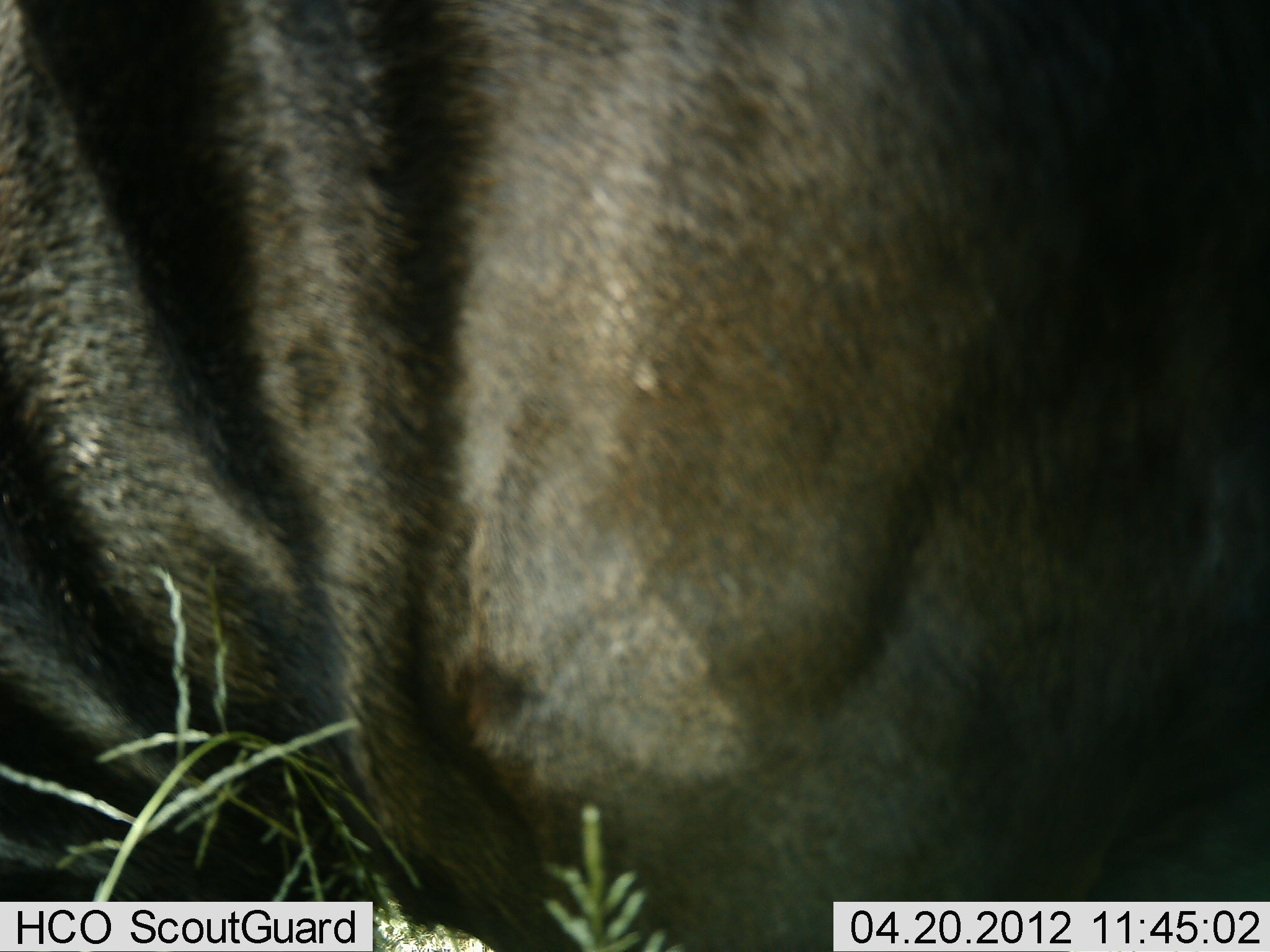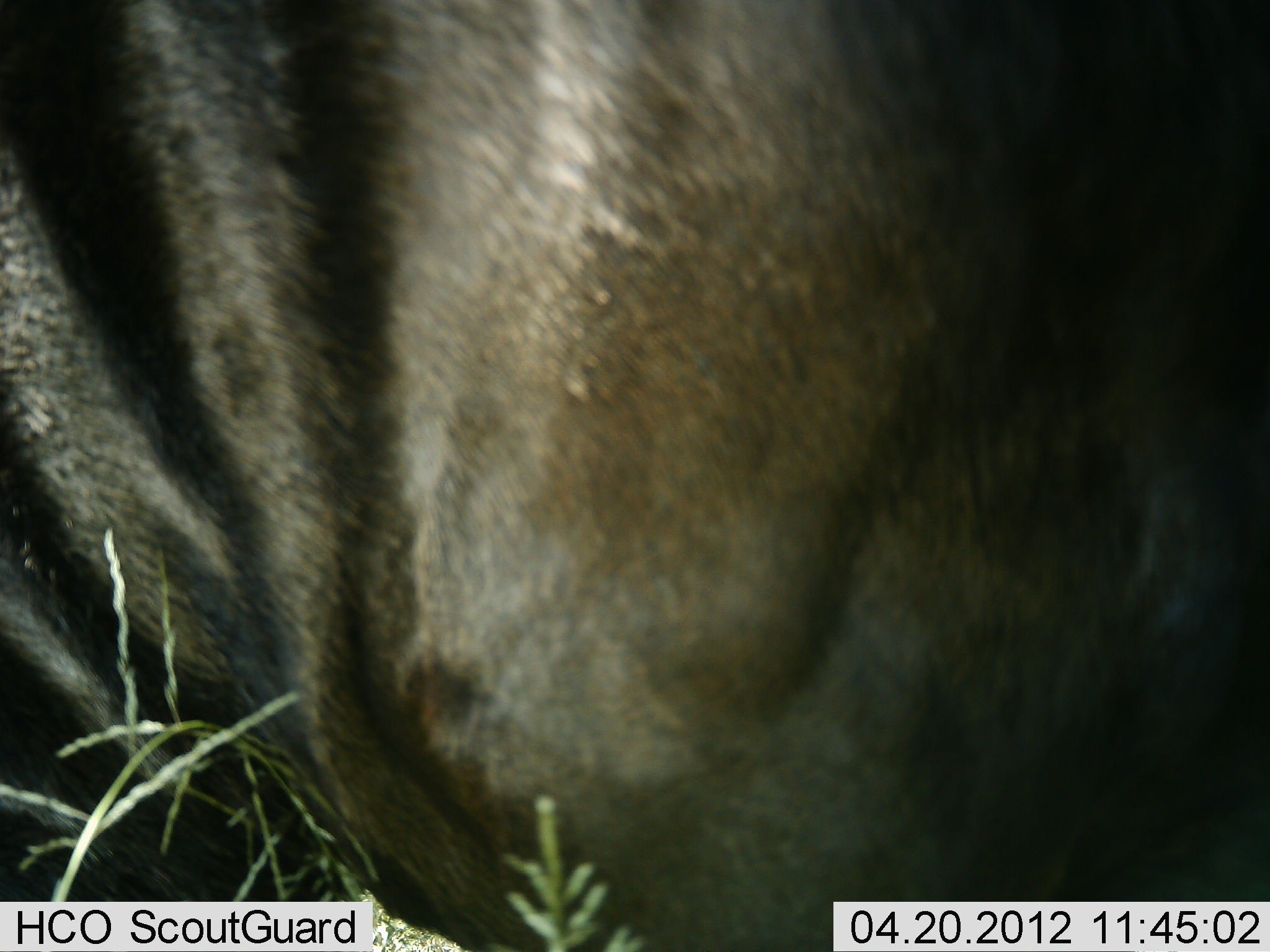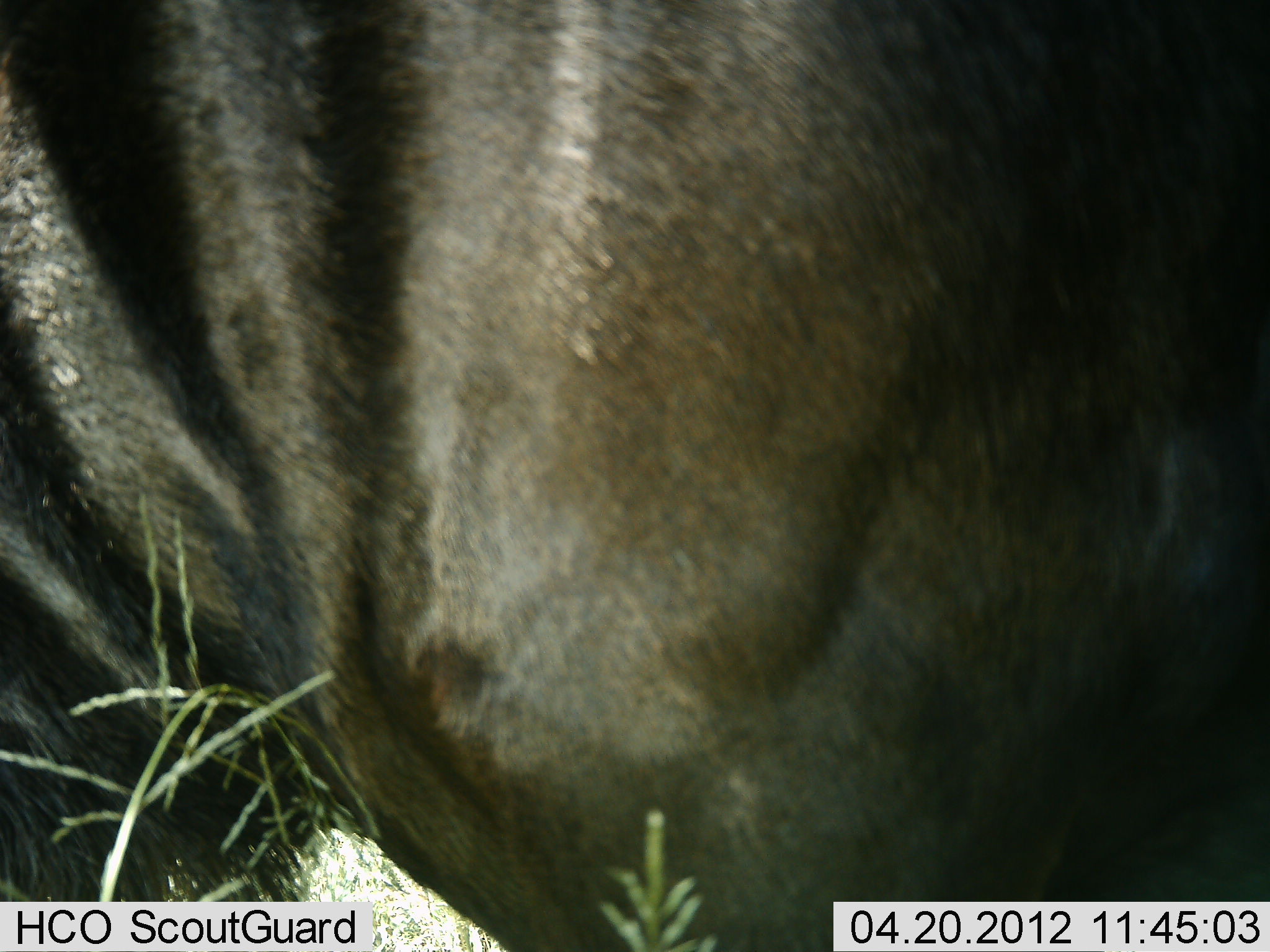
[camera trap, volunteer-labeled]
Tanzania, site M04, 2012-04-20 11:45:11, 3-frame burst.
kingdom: Animalia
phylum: Chordata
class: Mammalia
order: Artiodactyla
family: Bovidae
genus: Connochaetes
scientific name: Connochaetes taurinus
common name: blue wildebeest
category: wildebeest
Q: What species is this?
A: Wildebeest (blue wildebeest) (Connochaetes taurinus).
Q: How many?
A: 1.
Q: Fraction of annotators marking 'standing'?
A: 60%.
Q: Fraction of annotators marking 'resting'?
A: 27%.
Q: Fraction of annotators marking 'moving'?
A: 0%.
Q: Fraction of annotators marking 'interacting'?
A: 7%.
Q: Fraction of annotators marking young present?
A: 0%.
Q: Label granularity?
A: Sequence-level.